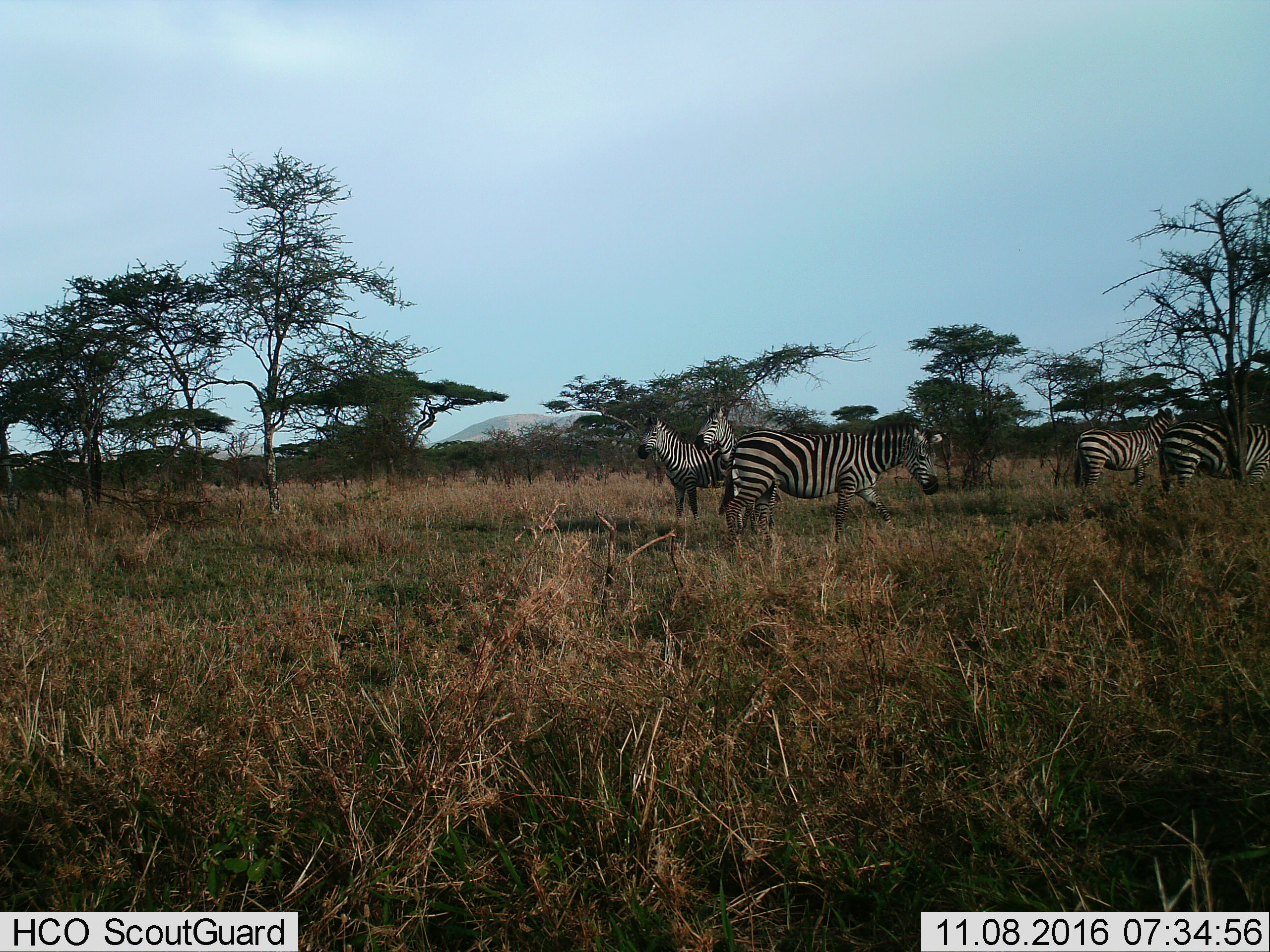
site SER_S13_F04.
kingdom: Animalia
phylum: Chordata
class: Mammalia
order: Perissodactyla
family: Equidae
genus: Equus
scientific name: Equus quagga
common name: plains zebra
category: zebraplains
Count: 5.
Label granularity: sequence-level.